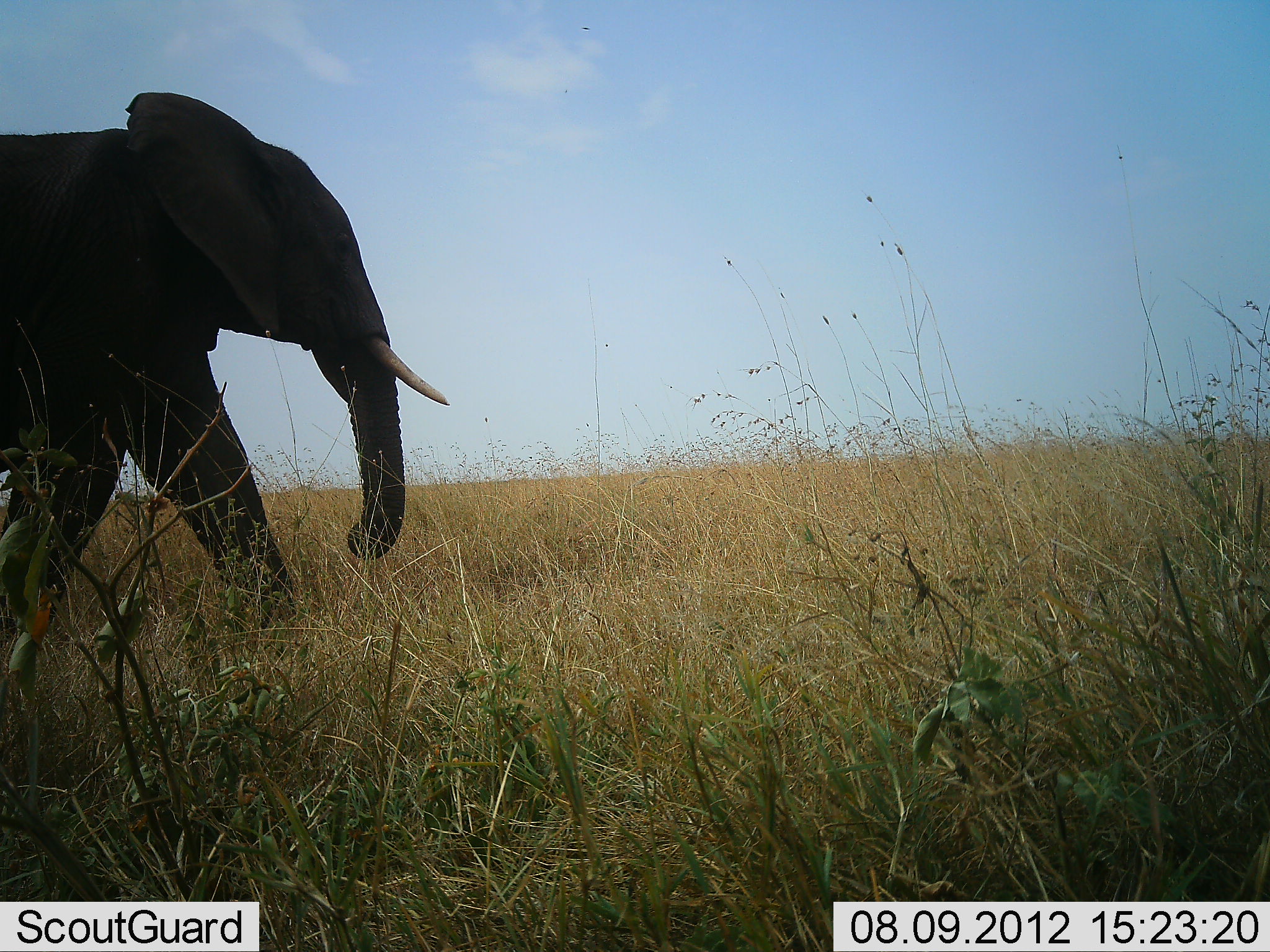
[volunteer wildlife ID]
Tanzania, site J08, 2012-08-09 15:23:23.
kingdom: Animalia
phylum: Chordata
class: Mammalia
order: Proboscidea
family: Elephantidae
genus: Loxodonta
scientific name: Loxodonta africana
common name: african bush elephant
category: elephant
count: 1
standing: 20%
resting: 0%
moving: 90%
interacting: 0%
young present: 0%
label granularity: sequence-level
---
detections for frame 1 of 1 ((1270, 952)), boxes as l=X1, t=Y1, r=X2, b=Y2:
animal: l=0, t=82, r=453, b=650